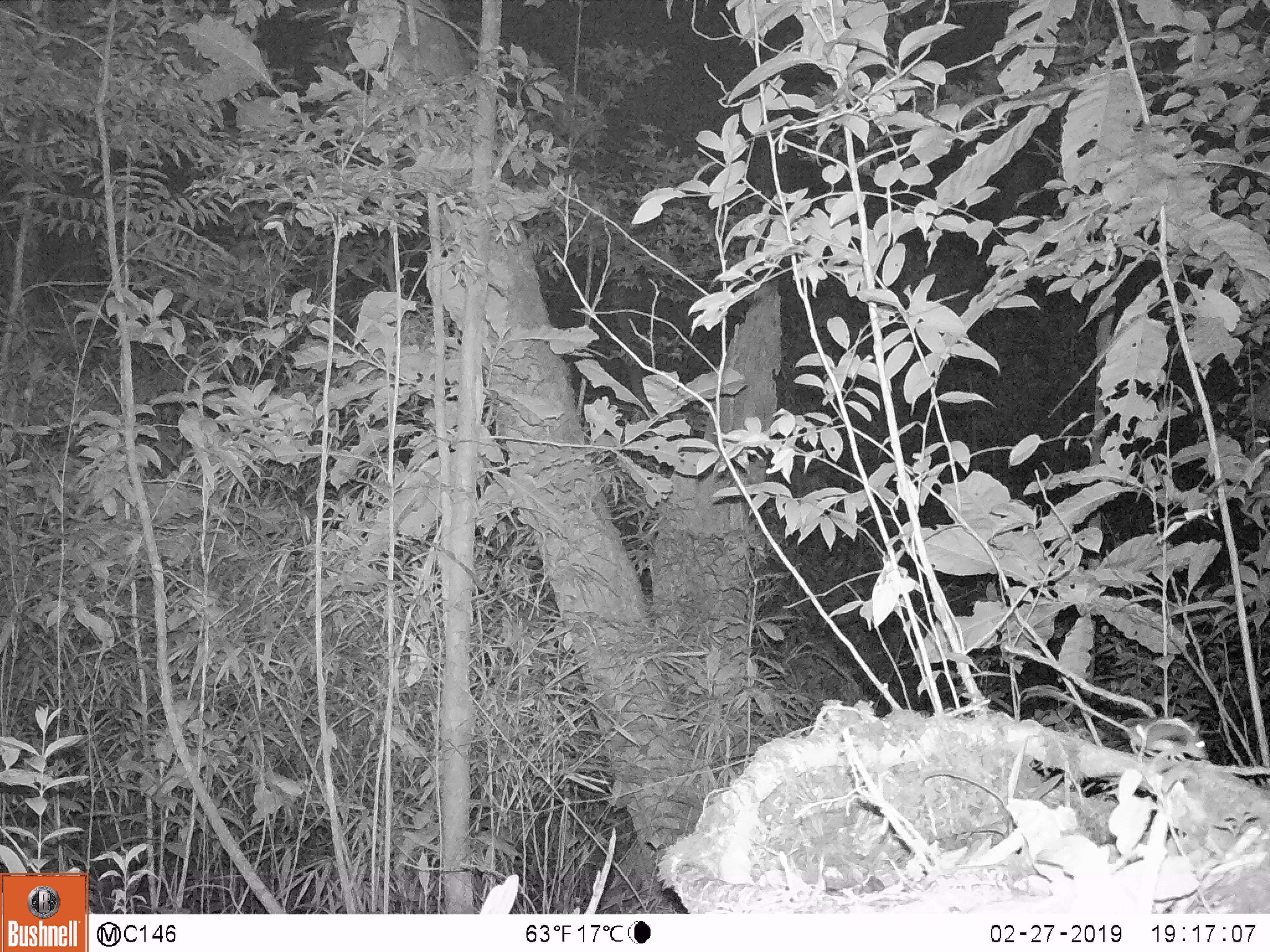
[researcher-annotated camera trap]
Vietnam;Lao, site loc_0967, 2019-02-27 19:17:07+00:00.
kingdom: Animalia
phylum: Chordata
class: Mammalia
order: Carnivora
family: Viverridae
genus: Paguma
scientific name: Paguma larvata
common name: masked palm civet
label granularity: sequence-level